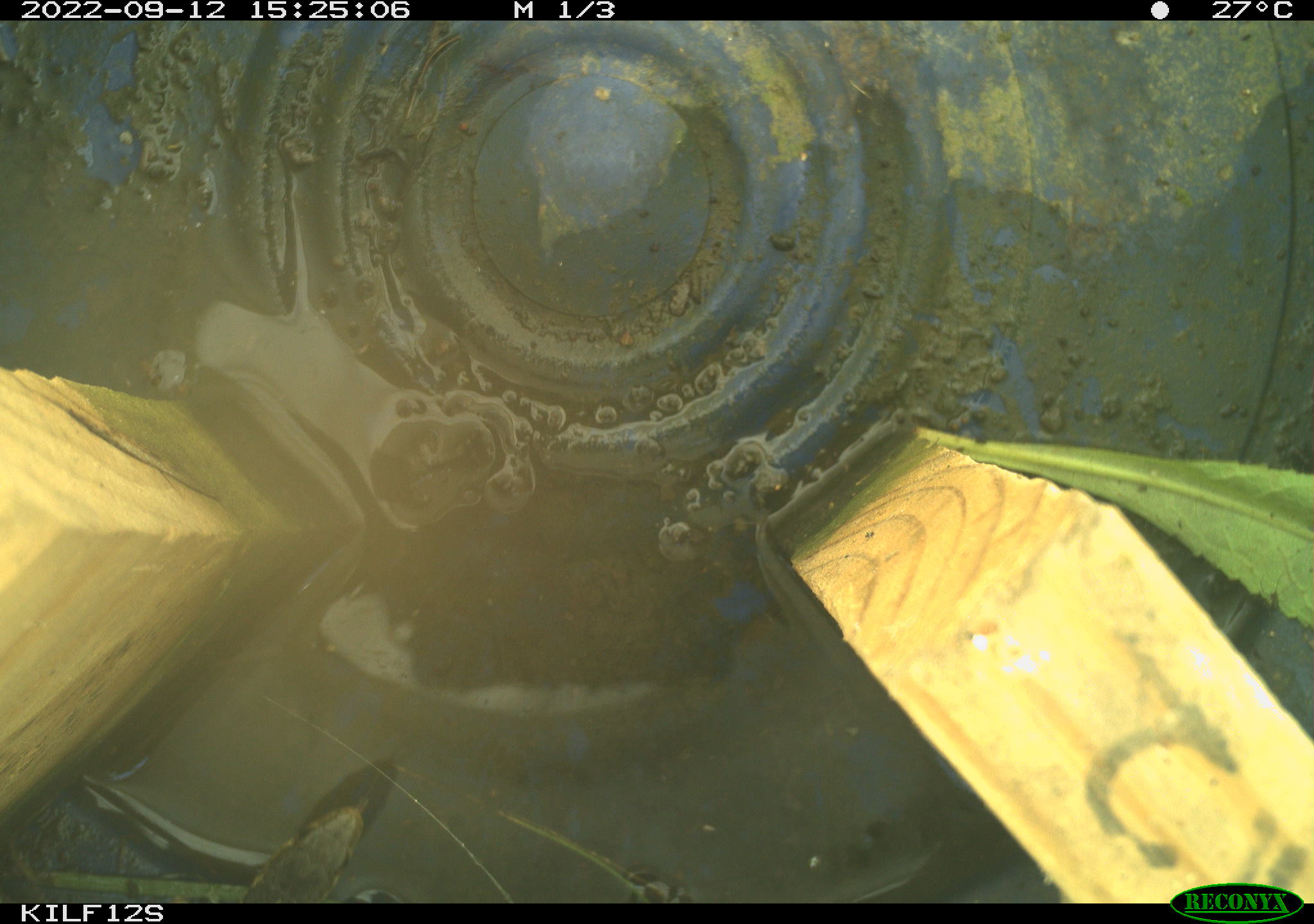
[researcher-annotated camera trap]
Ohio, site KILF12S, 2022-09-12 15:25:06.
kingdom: Animalia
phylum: Chordata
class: Reptilia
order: Squamata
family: Colubridae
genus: Thamnophis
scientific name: Thamnophis sirtalis sirtalis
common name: eastern gartersnake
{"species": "eastern gartersnake (Thamnophis sirtalis sirtalis)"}